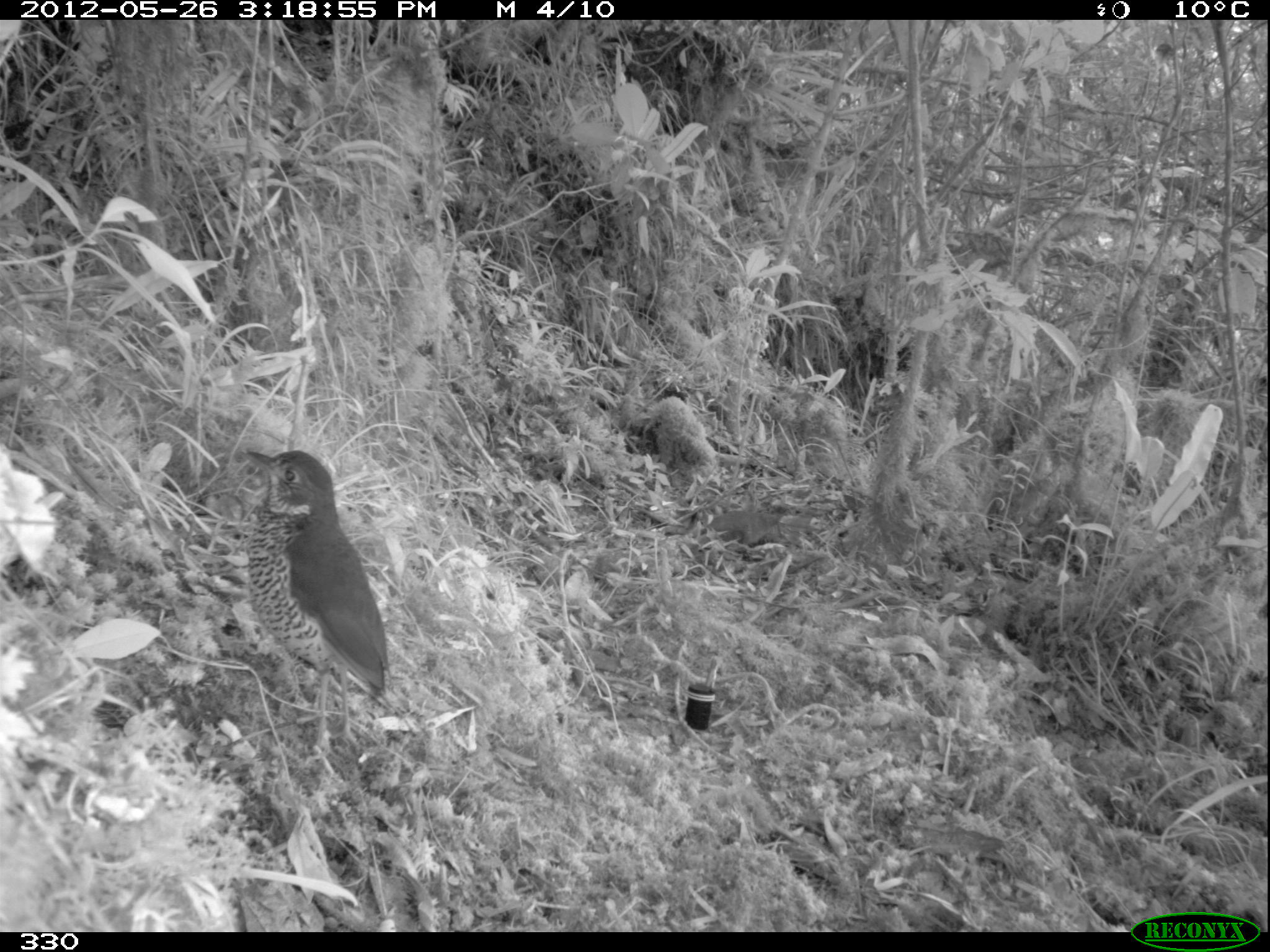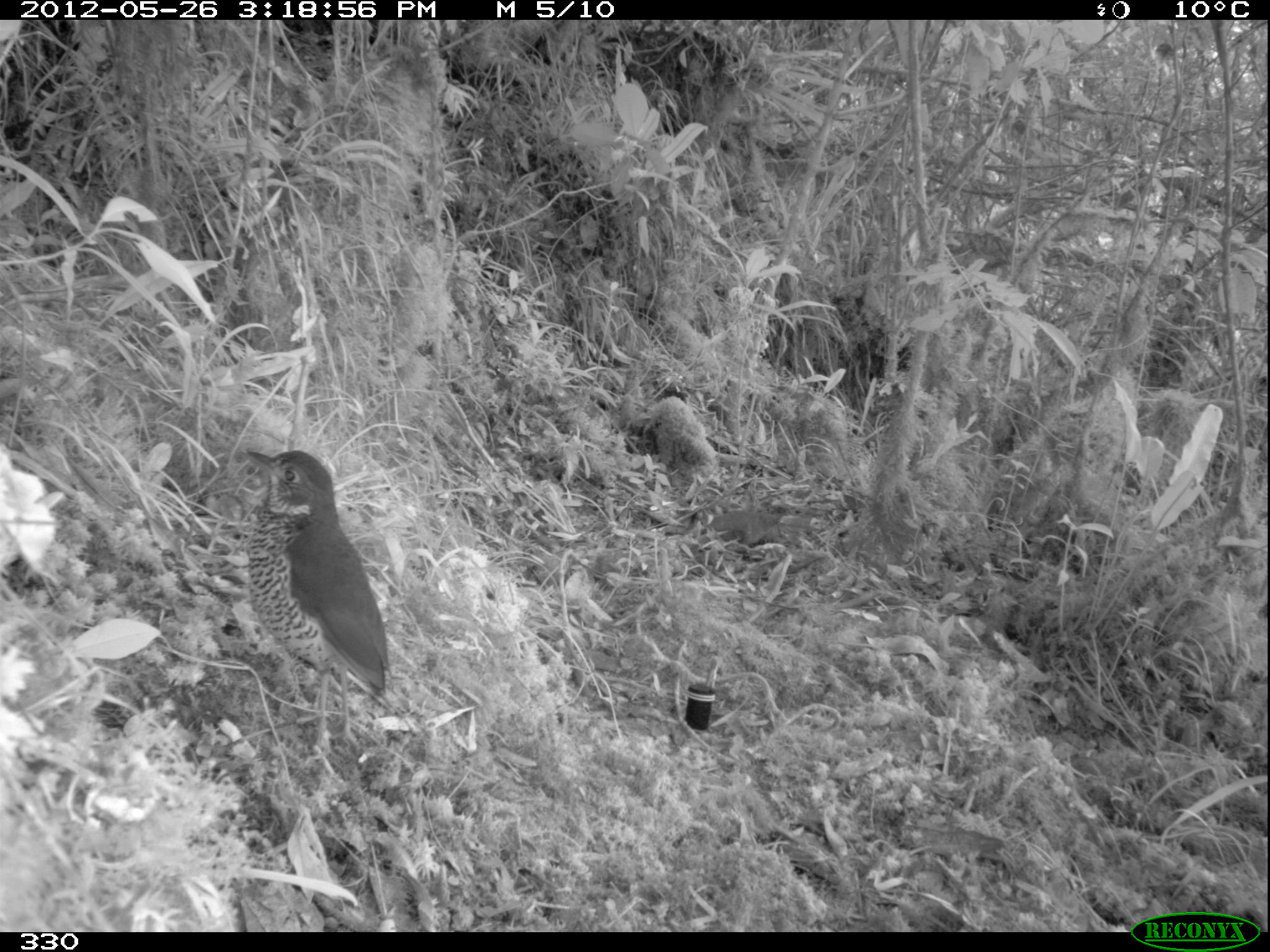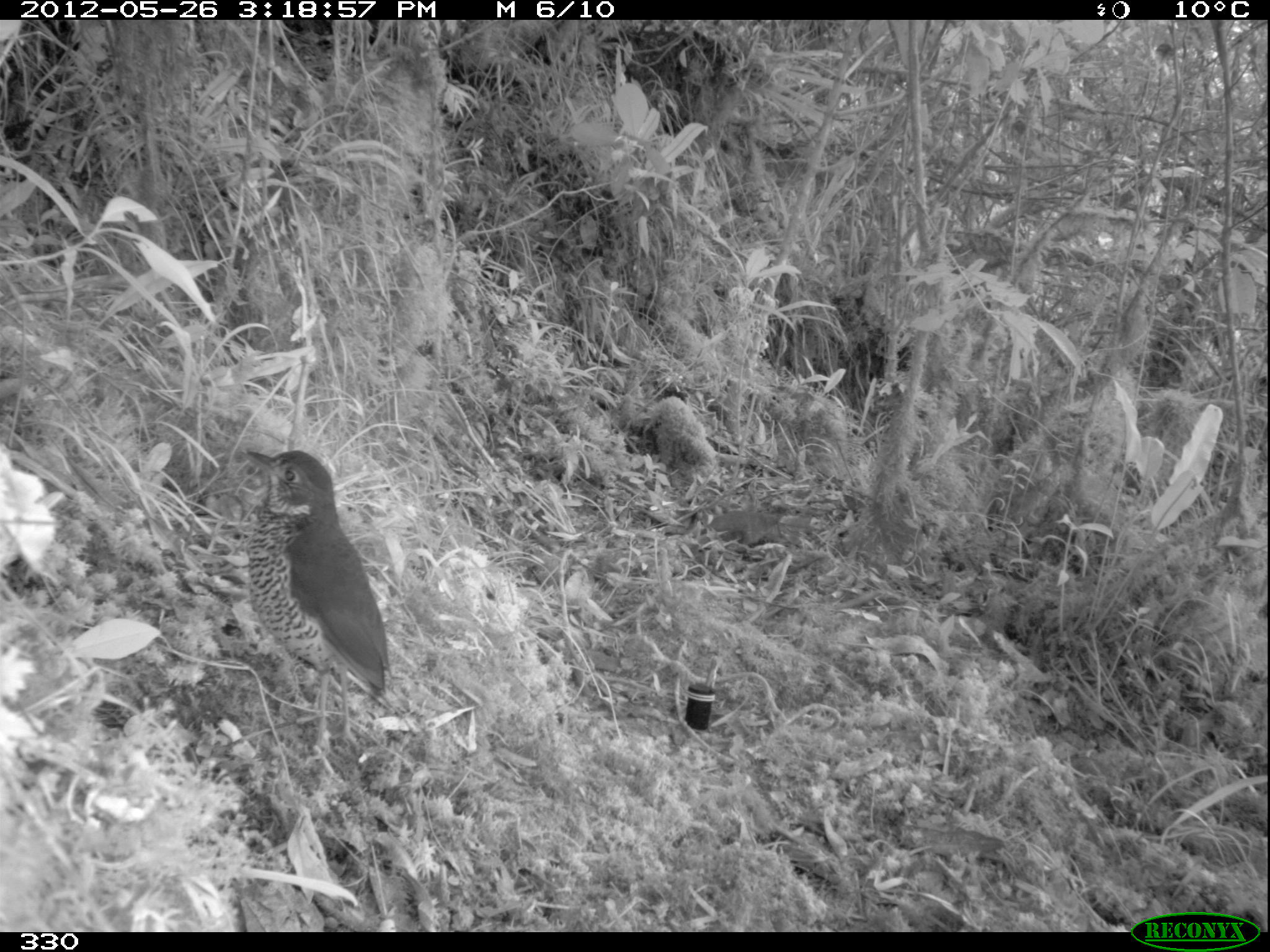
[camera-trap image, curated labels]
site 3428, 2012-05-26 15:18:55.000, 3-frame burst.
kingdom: Animalia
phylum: Chordata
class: Aves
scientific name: Aves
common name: bird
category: unknown bird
Unknown bird (bird) (Aves).